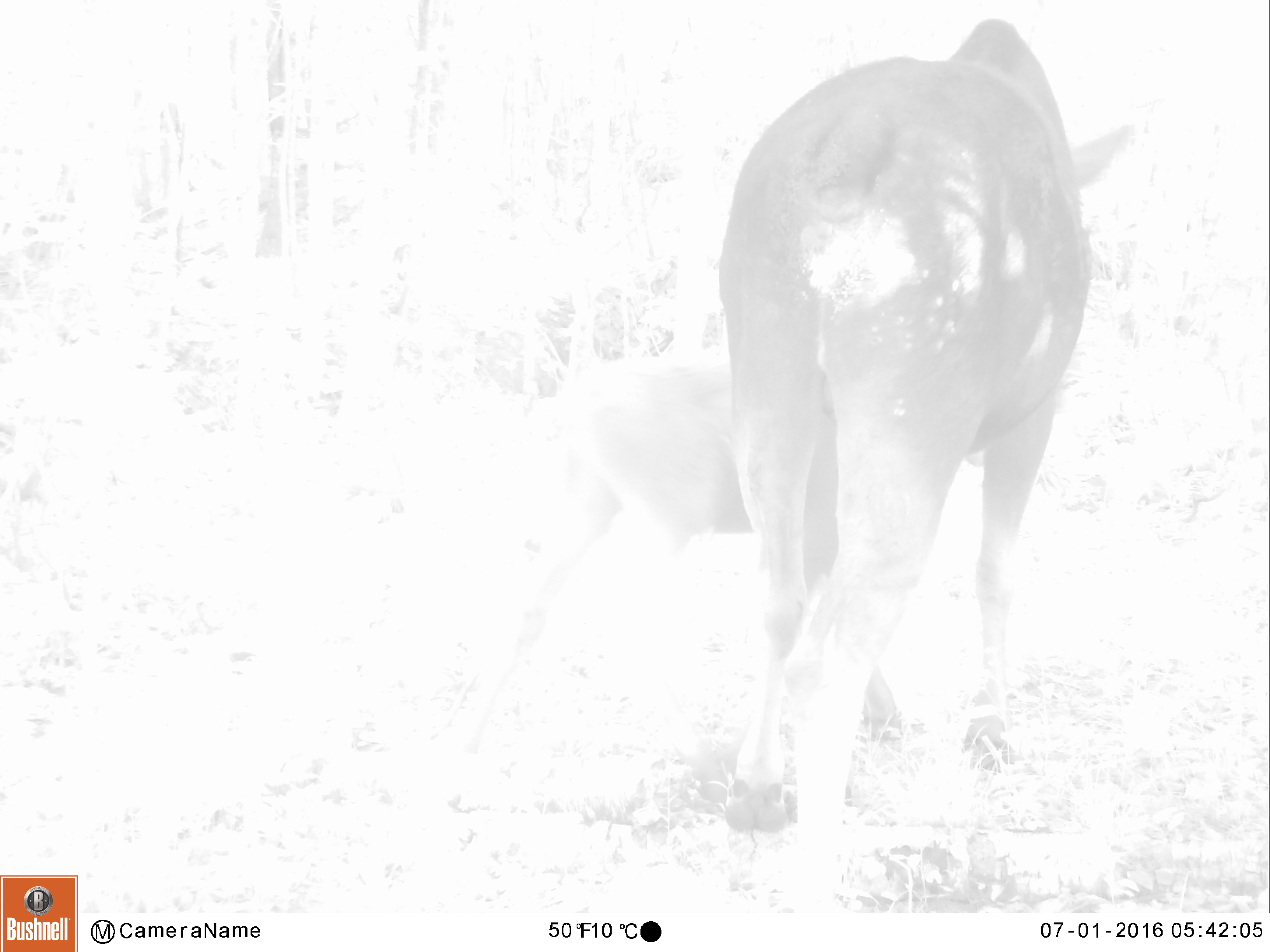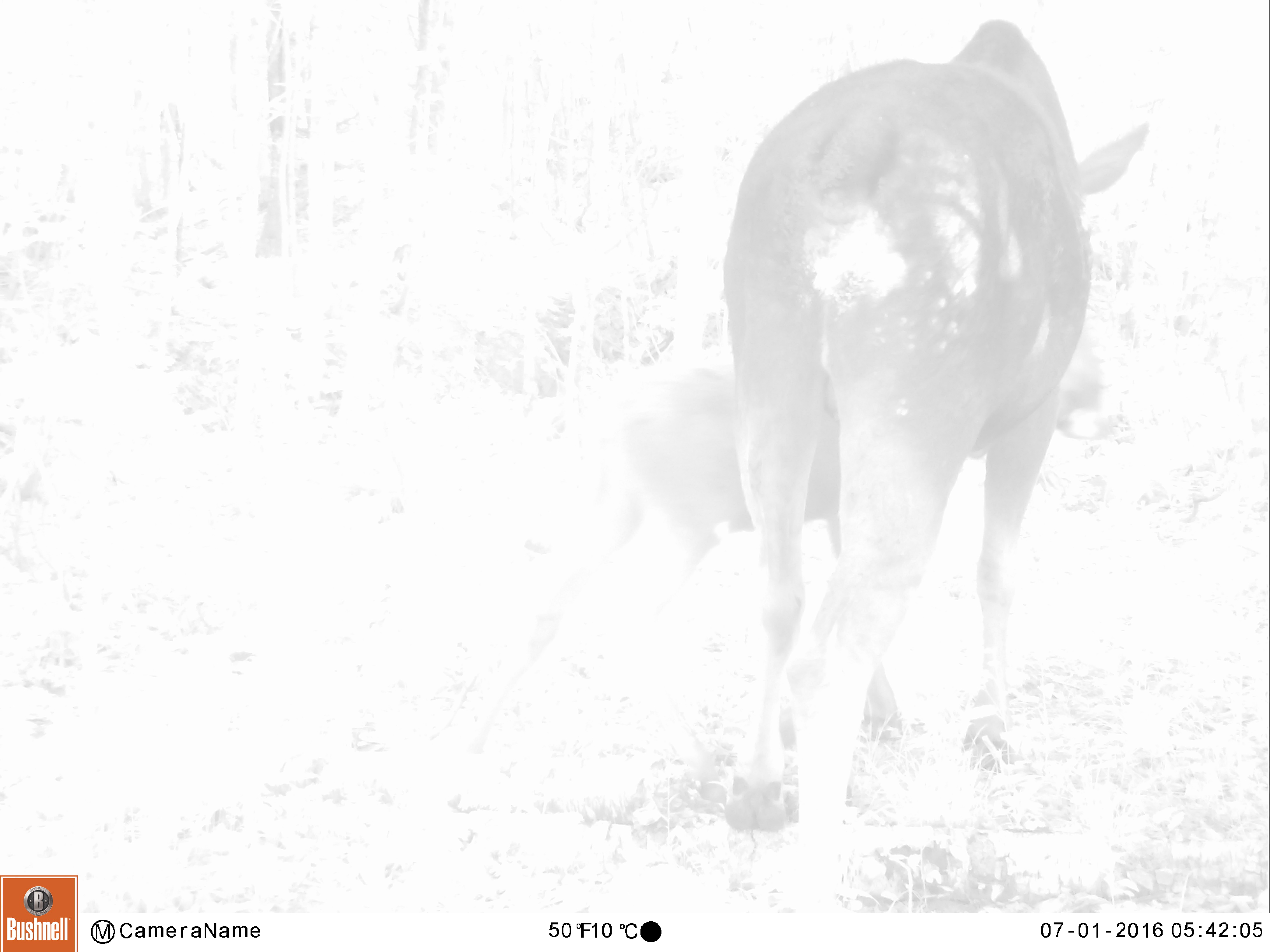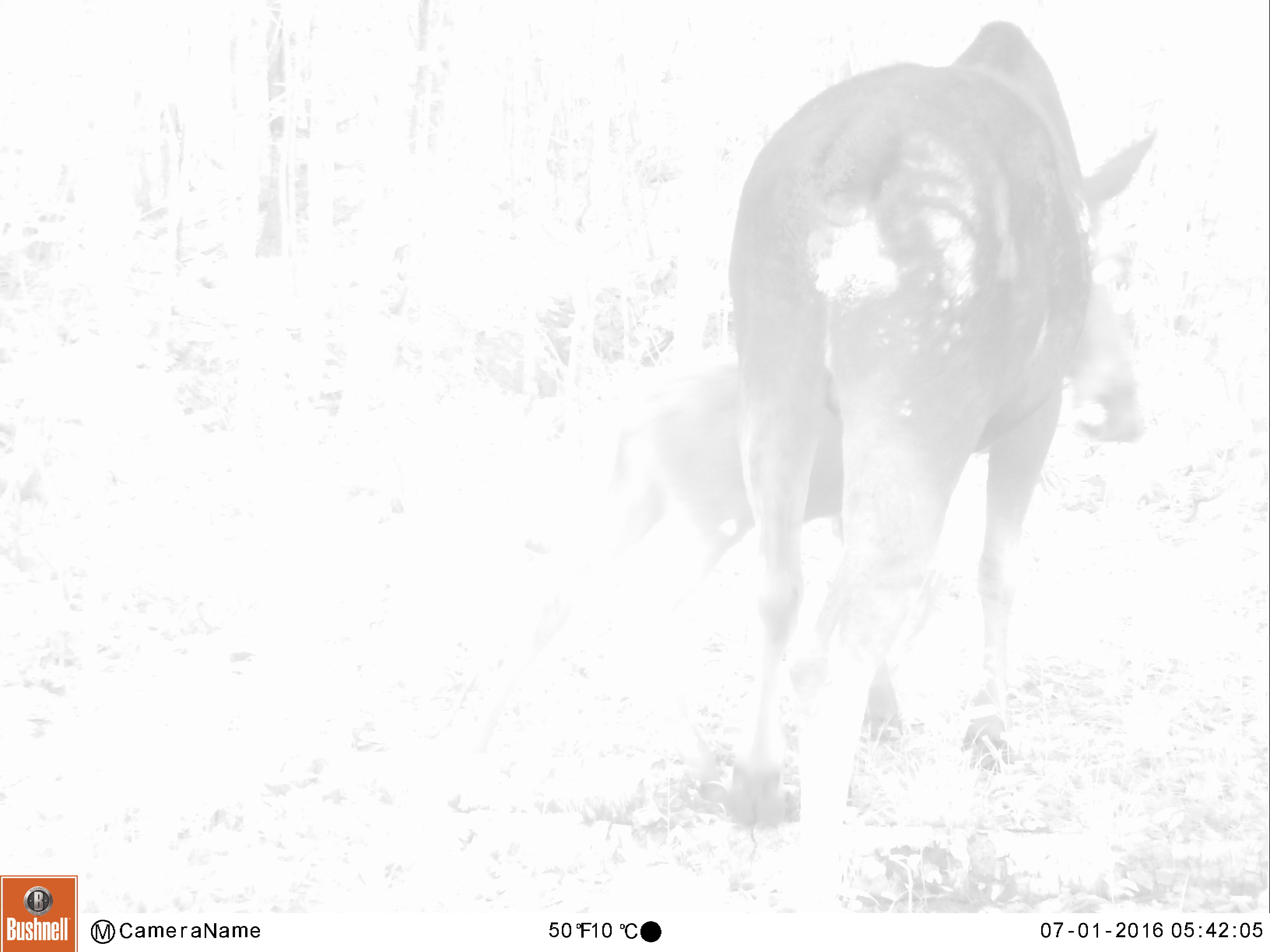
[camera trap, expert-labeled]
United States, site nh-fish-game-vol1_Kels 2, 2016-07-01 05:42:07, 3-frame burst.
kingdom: Animalia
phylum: Chordata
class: Mammalia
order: Artiodactyla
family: Cervidae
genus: Alces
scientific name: Alces alces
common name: moose